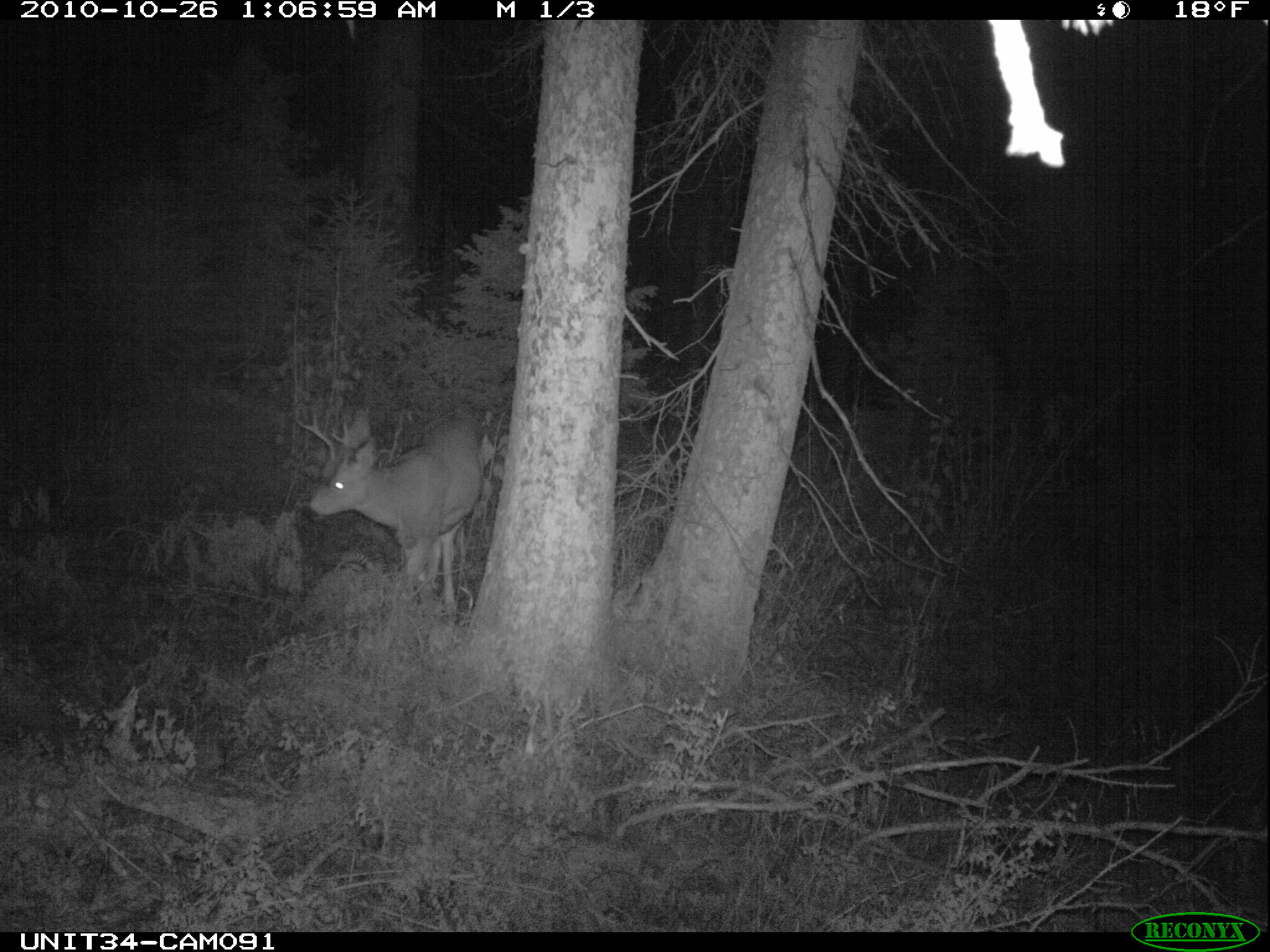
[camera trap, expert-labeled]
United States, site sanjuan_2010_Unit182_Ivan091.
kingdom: Animalia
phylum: Chordata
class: Mammalia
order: Artiodactyla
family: Cervidae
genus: Odocoileus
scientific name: Odocoileus hemionus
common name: mule deer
Odocoileus hemionus (mule deer).